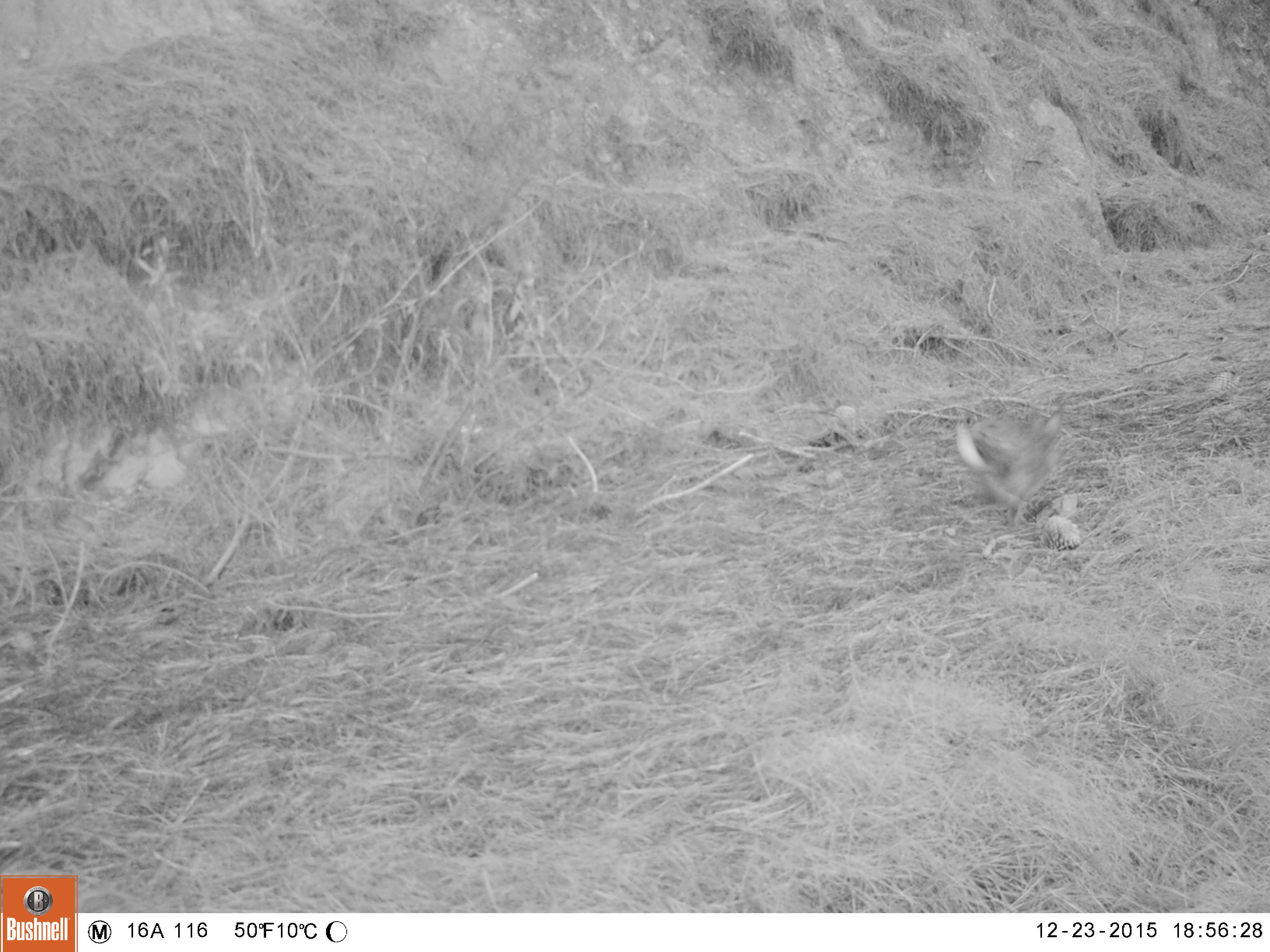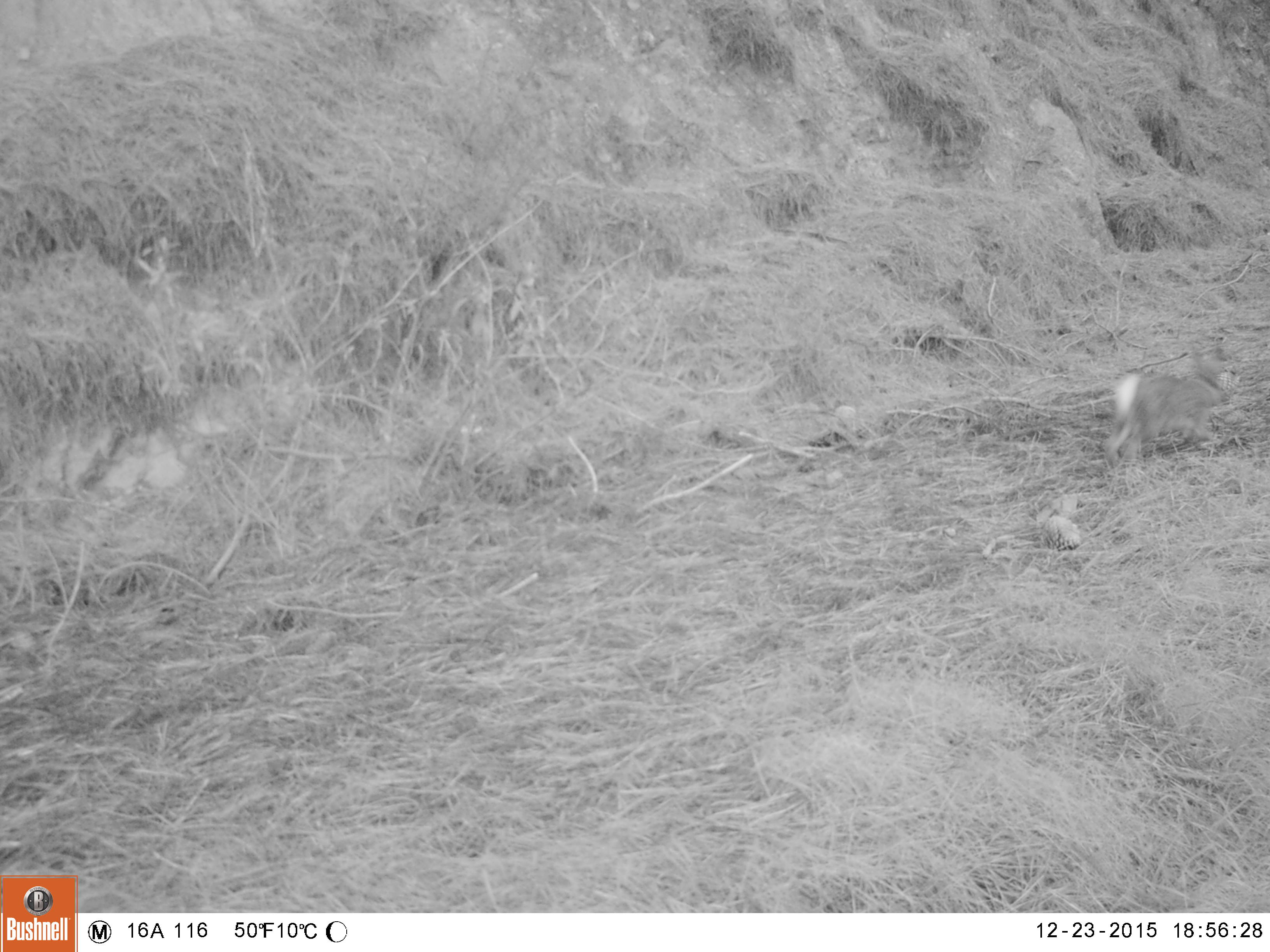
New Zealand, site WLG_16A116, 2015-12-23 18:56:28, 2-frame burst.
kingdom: Animalia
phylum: Chordata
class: Mammalia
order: Lagomorpha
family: Leporidae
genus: Oryctolagus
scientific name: Oryctolagus cuniculus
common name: european rabbit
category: rabbit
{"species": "rabbit (european rabbit) (Oryctolagus cuniculus)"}